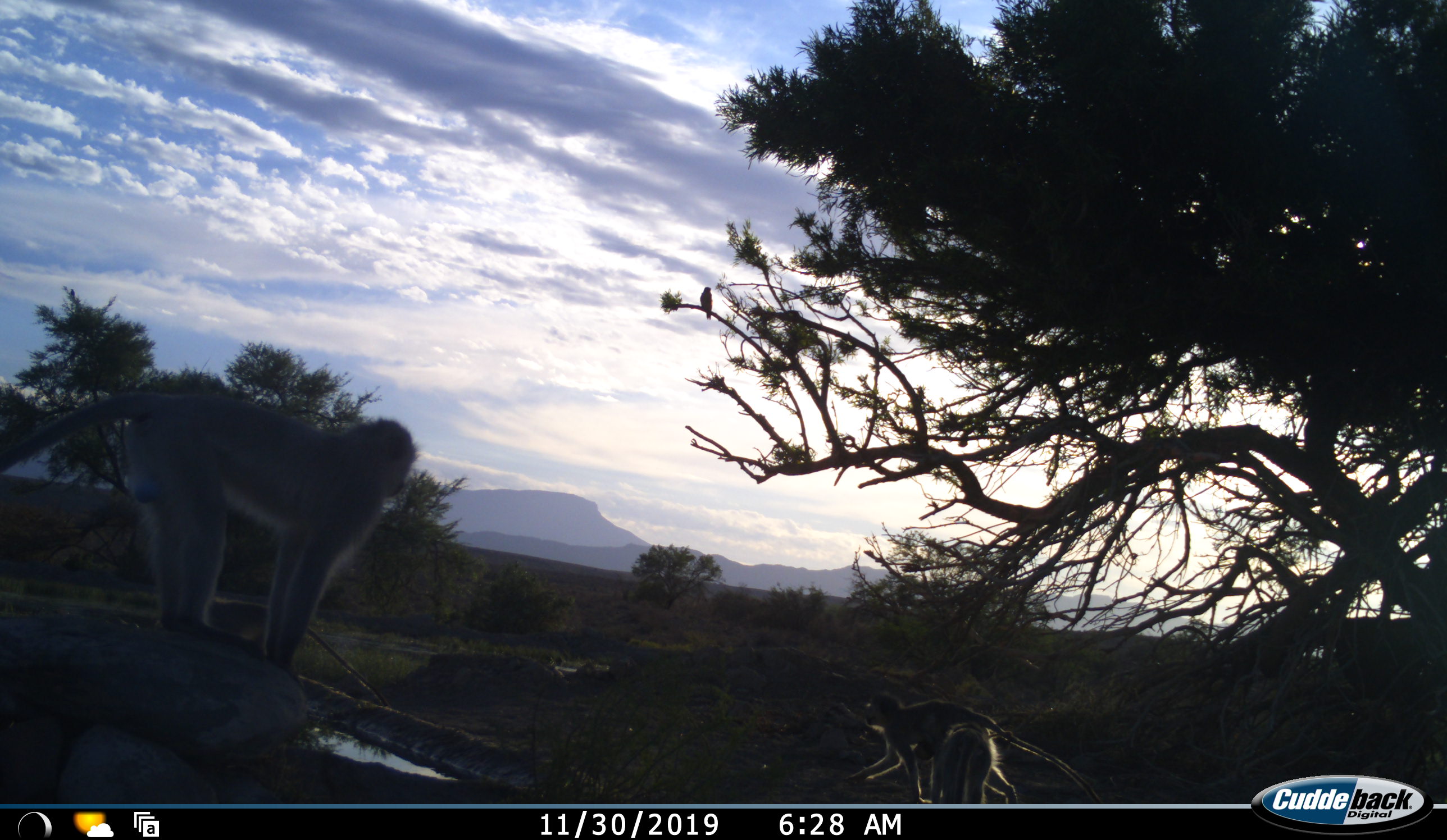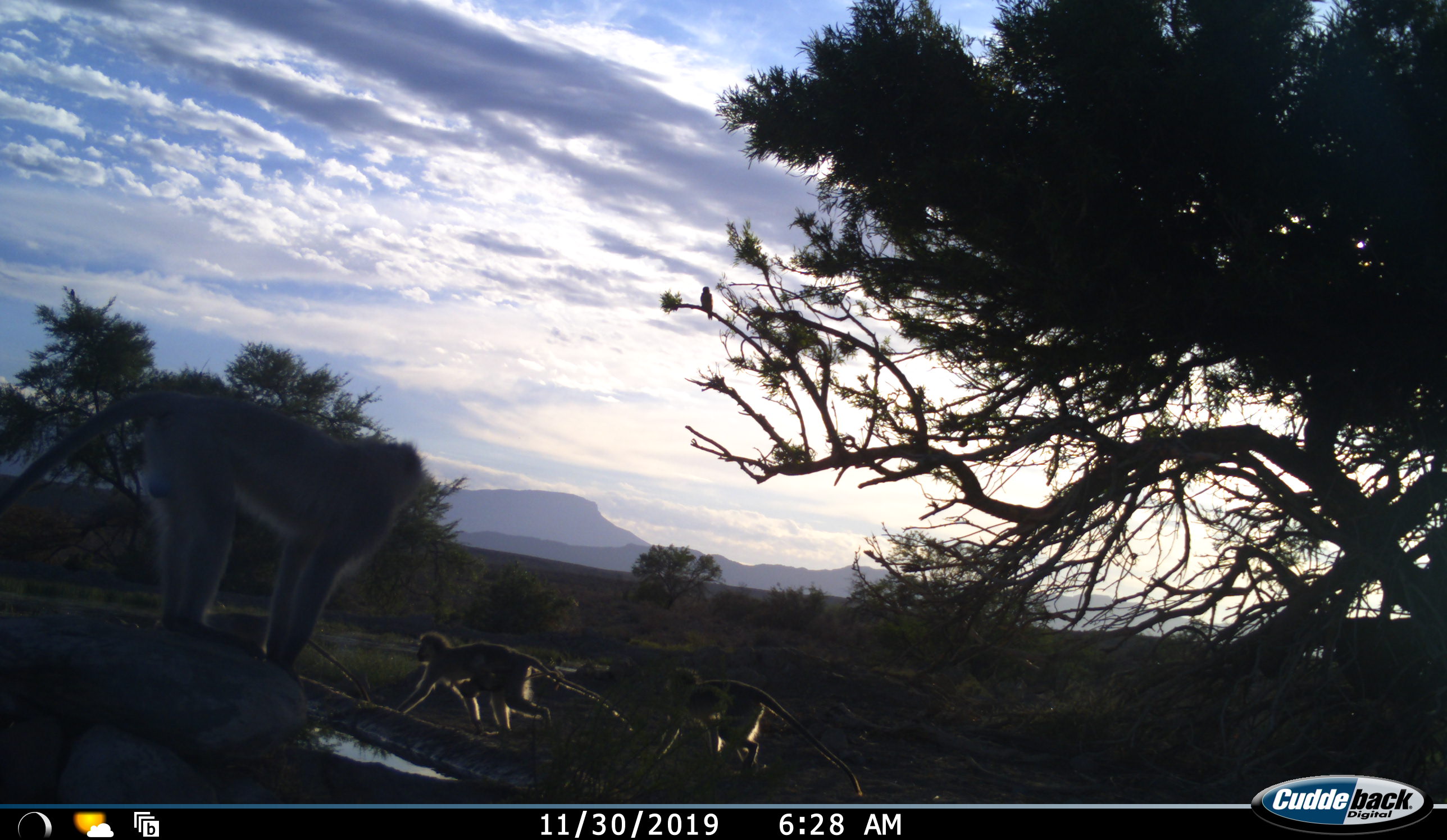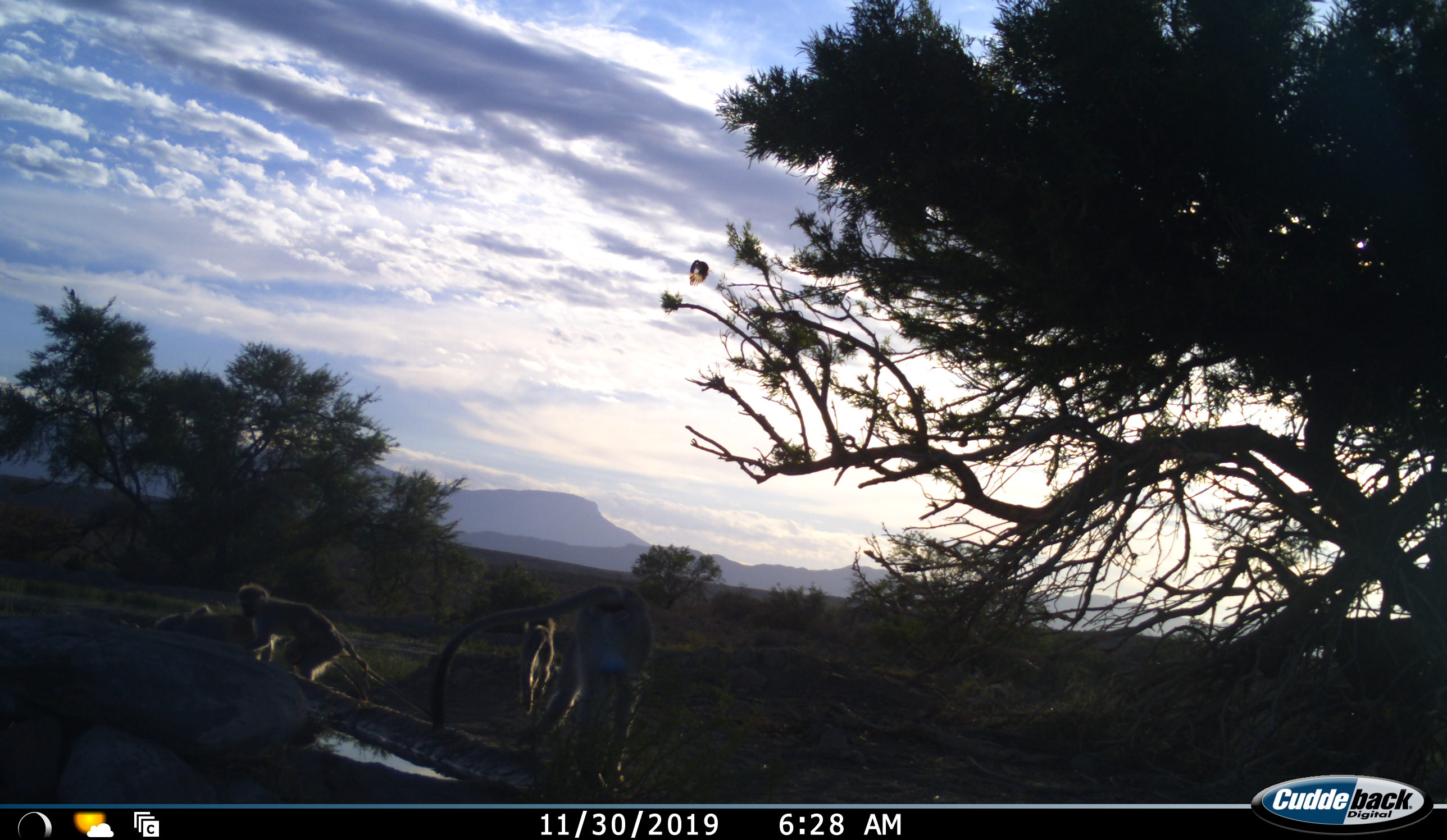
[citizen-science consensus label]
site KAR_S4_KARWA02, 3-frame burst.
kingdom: Animalia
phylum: Chordata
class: Mammalia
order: Primates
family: Cercopithecidae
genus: Chlorocebus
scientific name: Chlorocebus pygerythrus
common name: vervet monkey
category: monkeyvervet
Monkeyvervet (vervet monkey) (Chlorocebus pygerythrus), count 3. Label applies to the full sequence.